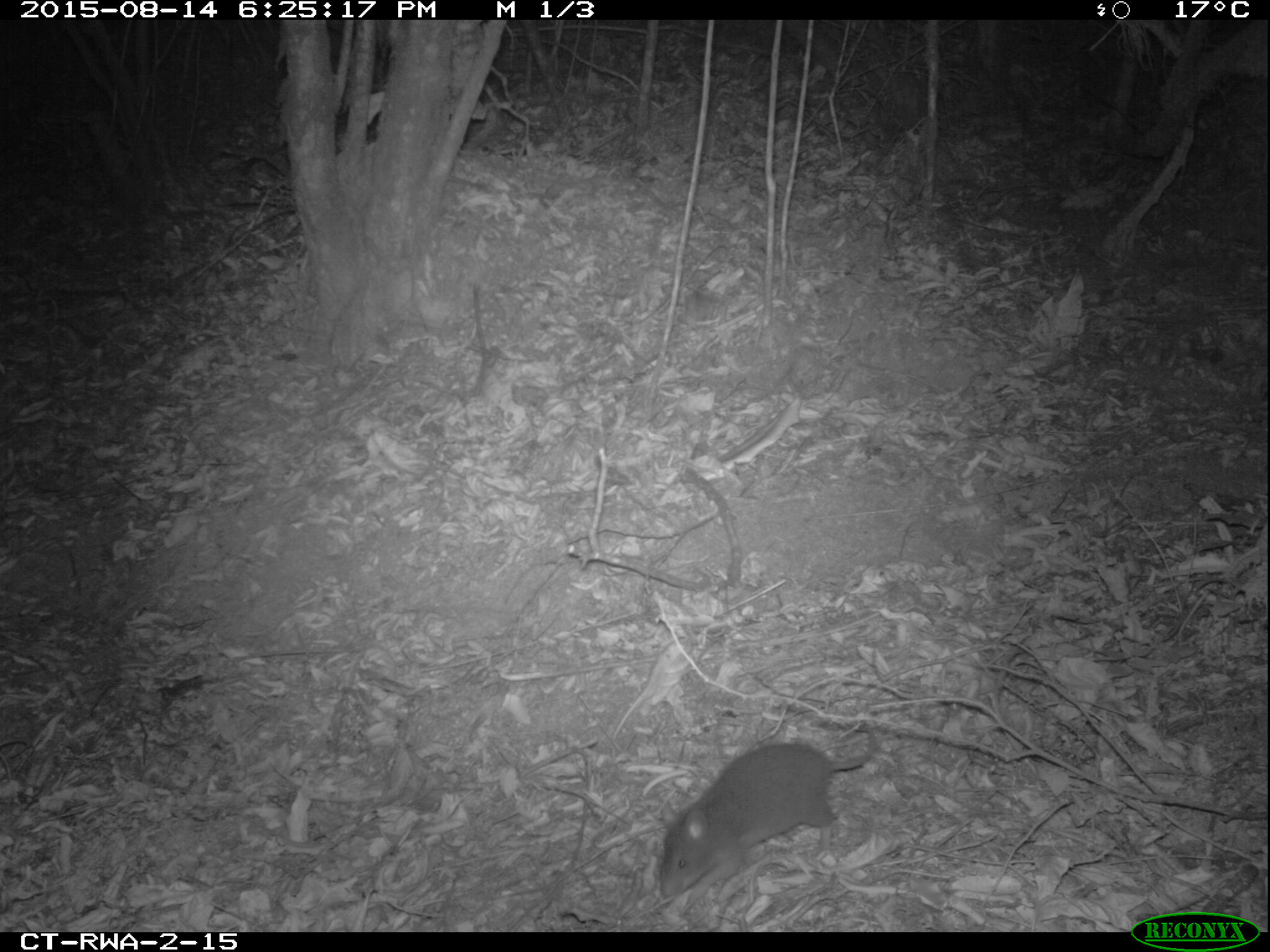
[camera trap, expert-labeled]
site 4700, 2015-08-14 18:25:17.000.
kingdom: Animalia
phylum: Chordata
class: Mammalia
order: Rodentia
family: Nesomyidae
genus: Cricetomys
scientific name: Cricetomys gambianus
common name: african giant pouched rat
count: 1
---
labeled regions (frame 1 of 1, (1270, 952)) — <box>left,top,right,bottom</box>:
cricetomys gambianus: <box>656,721,875,908</box>